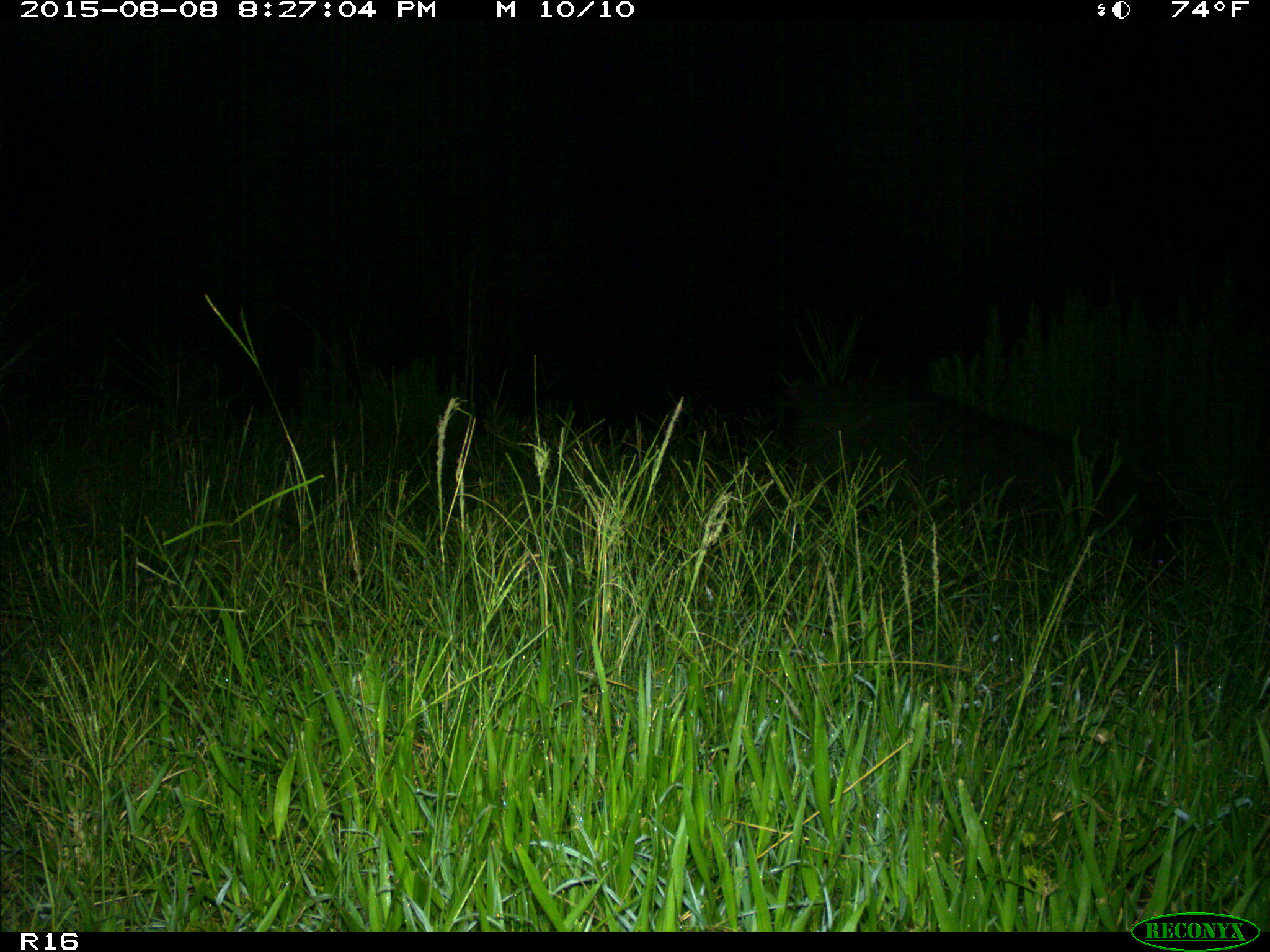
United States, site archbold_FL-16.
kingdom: Animalia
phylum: Chordata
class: Mammalia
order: Artiodactyla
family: Suidae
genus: Sus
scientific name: Sus scrofa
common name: wild boar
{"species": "Sus scrofa (wild boar)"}